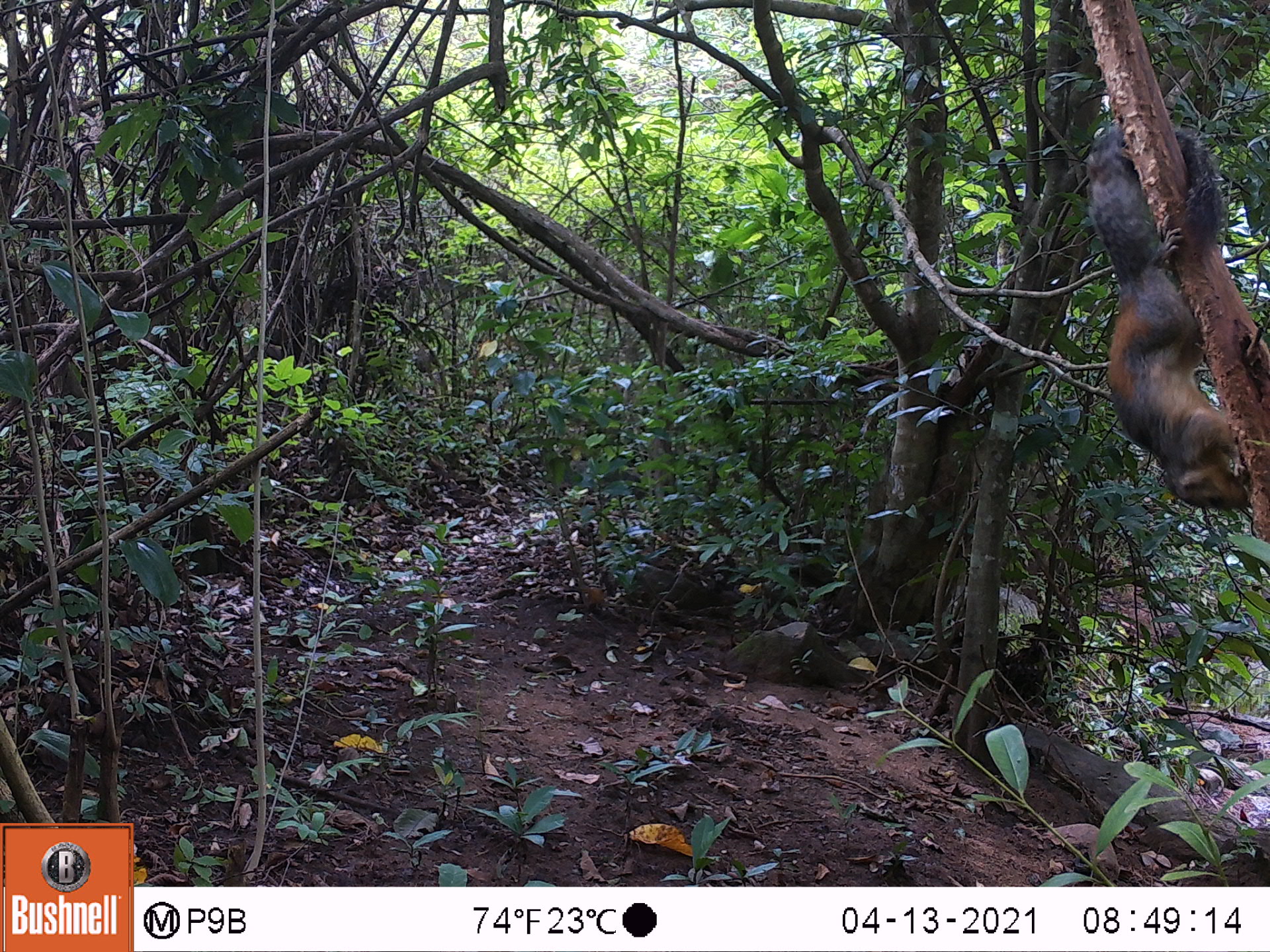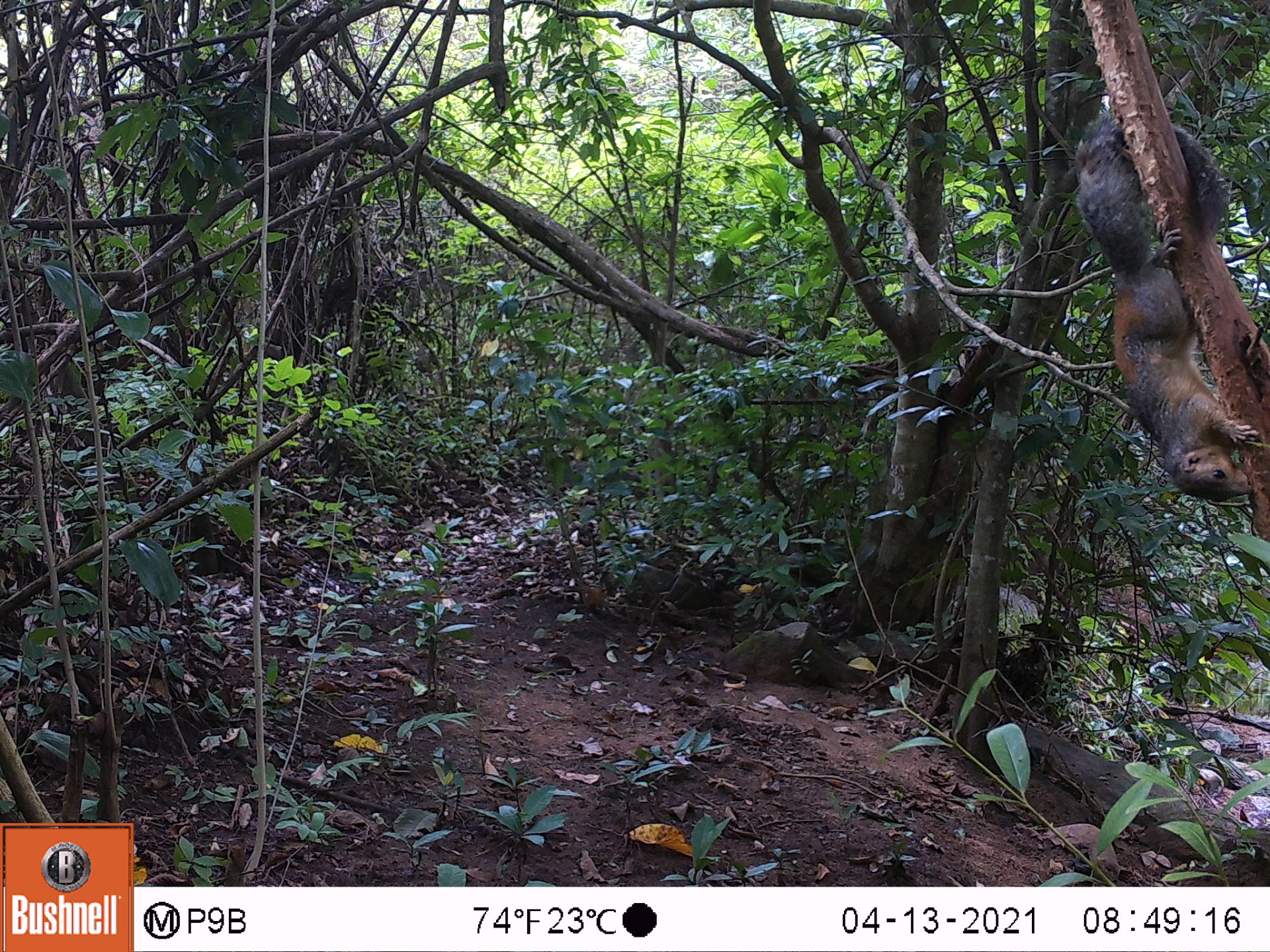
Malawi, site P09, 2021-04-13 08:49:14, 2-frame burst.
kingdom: Animalia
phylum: Chordata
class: Mammalia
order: Rodentia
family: Sciuridae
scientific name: Sciuridae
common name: squirrel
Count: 1.